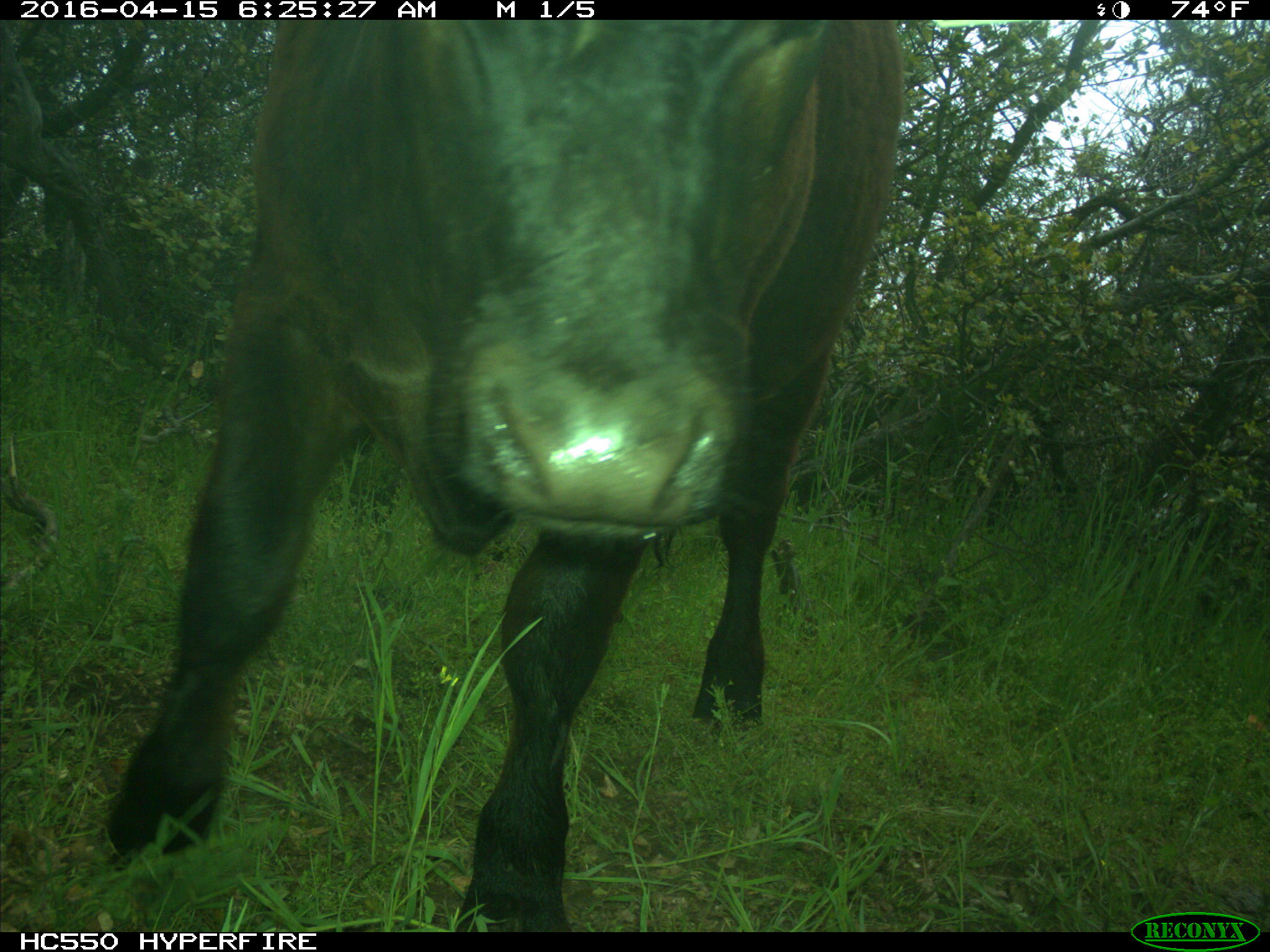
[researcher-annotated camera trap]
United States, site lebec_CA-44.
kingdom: Animalia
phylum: Chordata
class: Mammalia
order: Artiodactyla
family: Bovidae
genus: Bos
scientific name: Bos taurus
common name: domestic cow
Bos taurus (domestic cow).